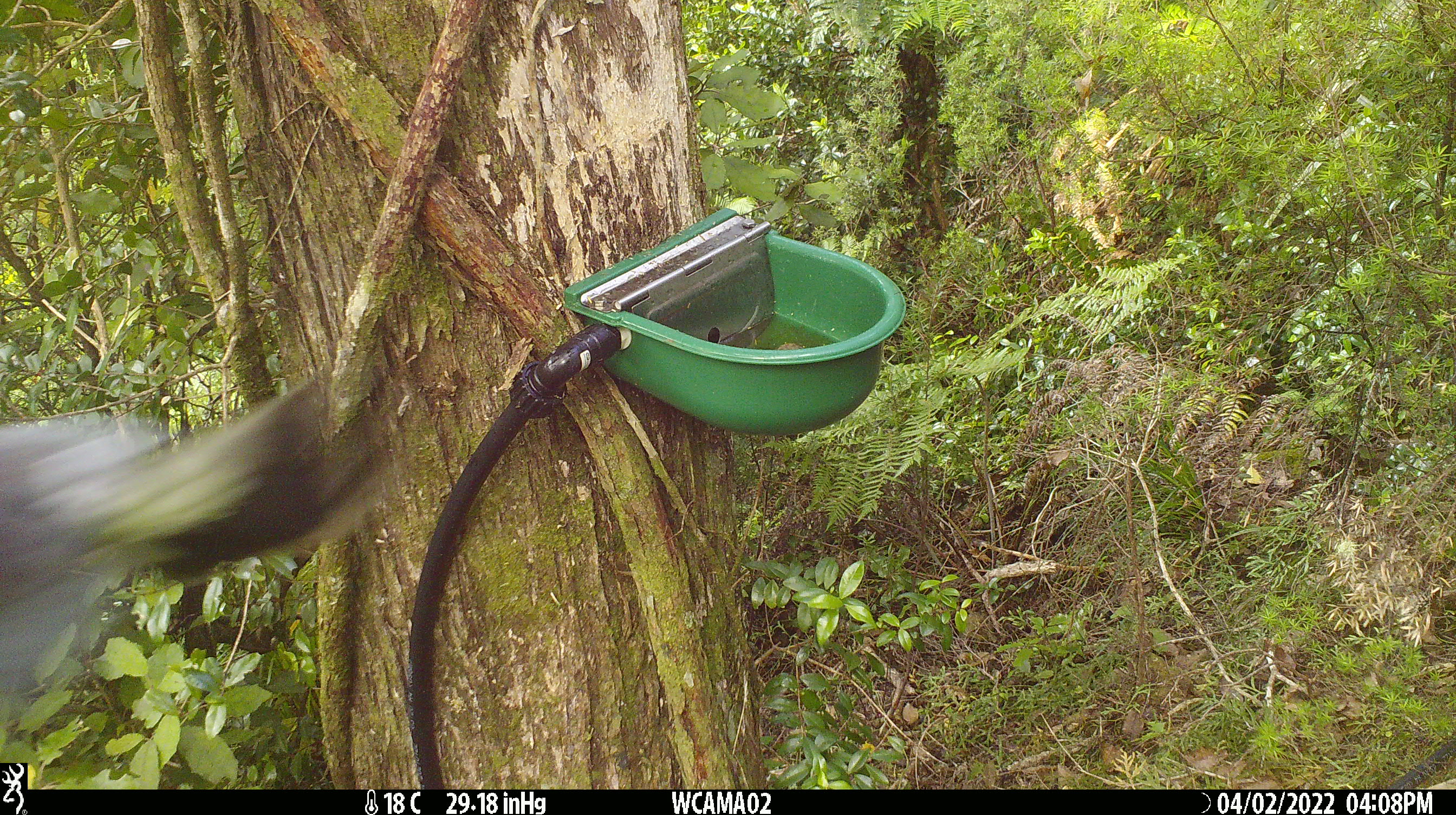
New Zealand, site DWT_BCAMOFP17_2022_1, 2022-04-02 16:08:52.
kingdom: Animalia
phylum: Chordata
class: Aves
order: Columbiformes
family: Columbidae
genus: Hemiphaga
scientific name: Hemiphaga novaeseelandiae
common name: new zealand pigeon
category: kereru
Kereru (new zealand pigeon) (Hemiphaga novaeseelandiae).